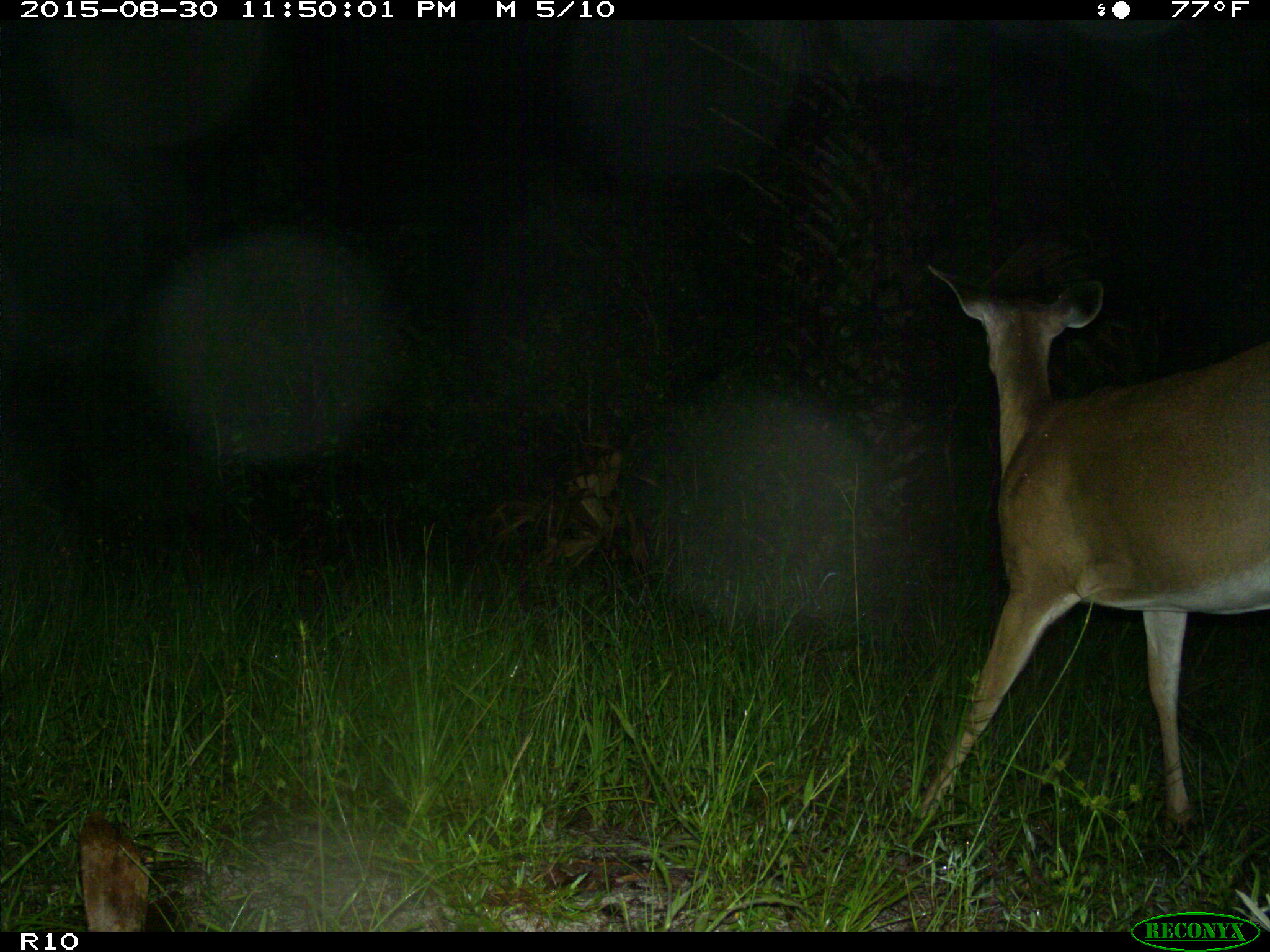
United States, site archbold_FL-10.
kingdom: Animalia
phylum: Chordata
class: Mammalia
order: Artiodactyla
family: Cervidae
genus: Odocoileus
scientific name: Odocoileus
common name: deer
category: unidentified deer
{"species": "unidentified deer (deer) (Odocoileus)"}